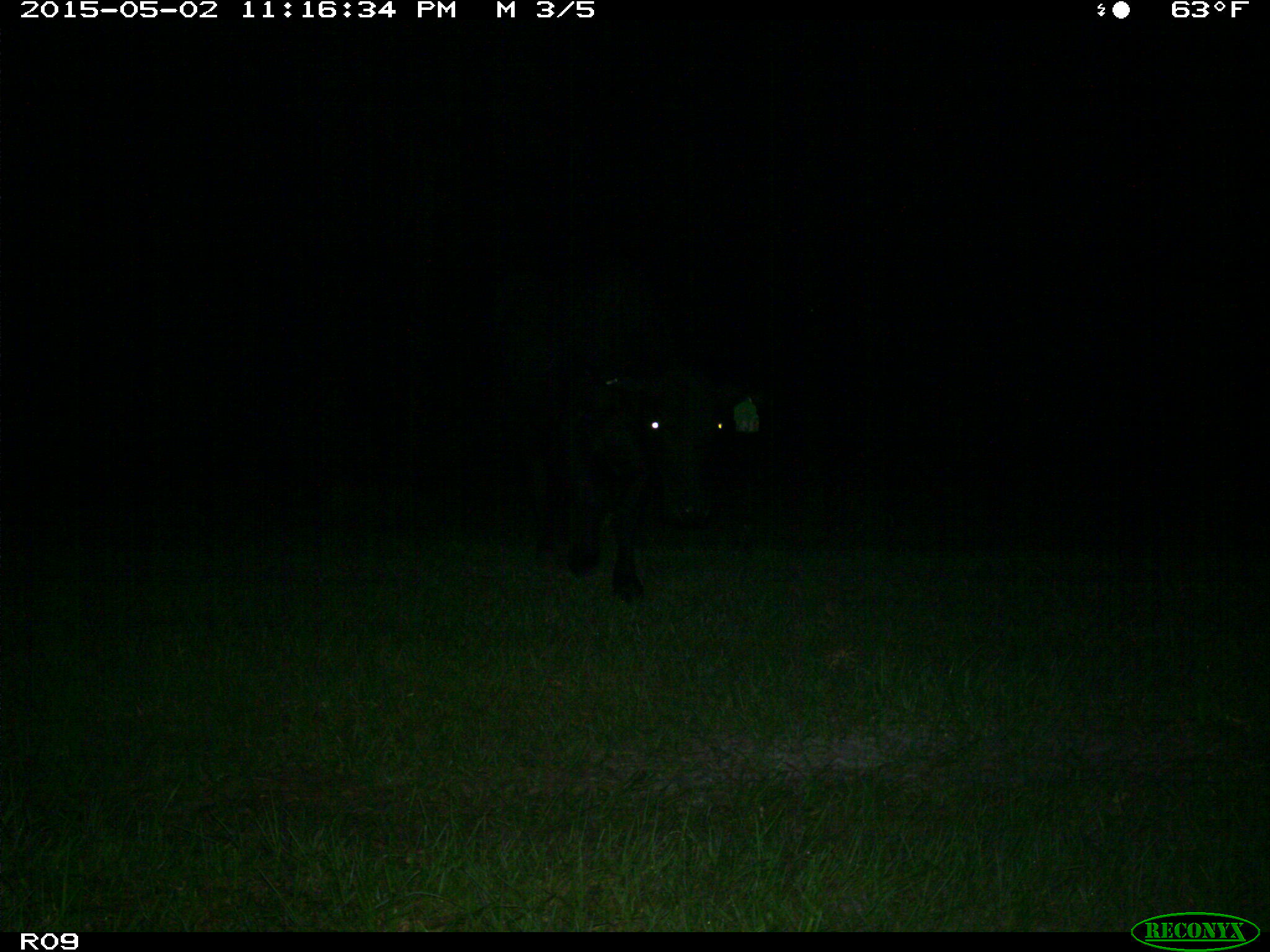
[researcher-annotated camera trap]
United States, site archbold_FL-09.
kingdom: Animalia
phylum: Chordata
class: Mammalia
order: Artiodactyla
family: Bovidae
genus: Bos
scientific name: Bos taurus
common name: domestic cow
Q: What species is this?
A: Bos taurus (domestic cow).